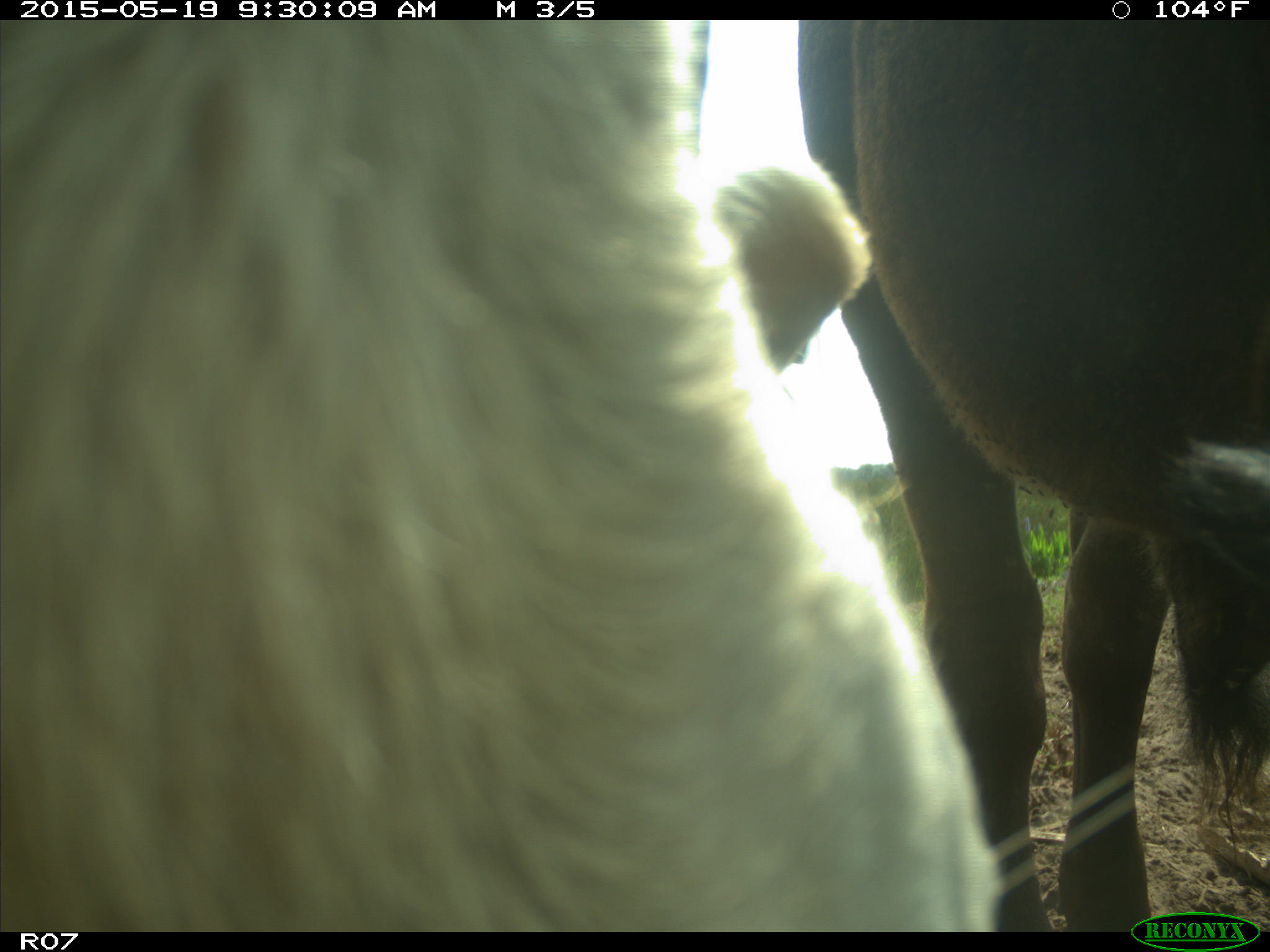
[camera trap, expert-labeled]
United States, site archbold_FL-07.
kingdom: Animalia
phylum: Chordata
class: Mammalia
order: Artiodactyla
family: Bovidae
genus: Bos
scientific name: Bos taurus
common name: domestic cow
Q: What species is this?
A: Bos taurus (domestic cow).